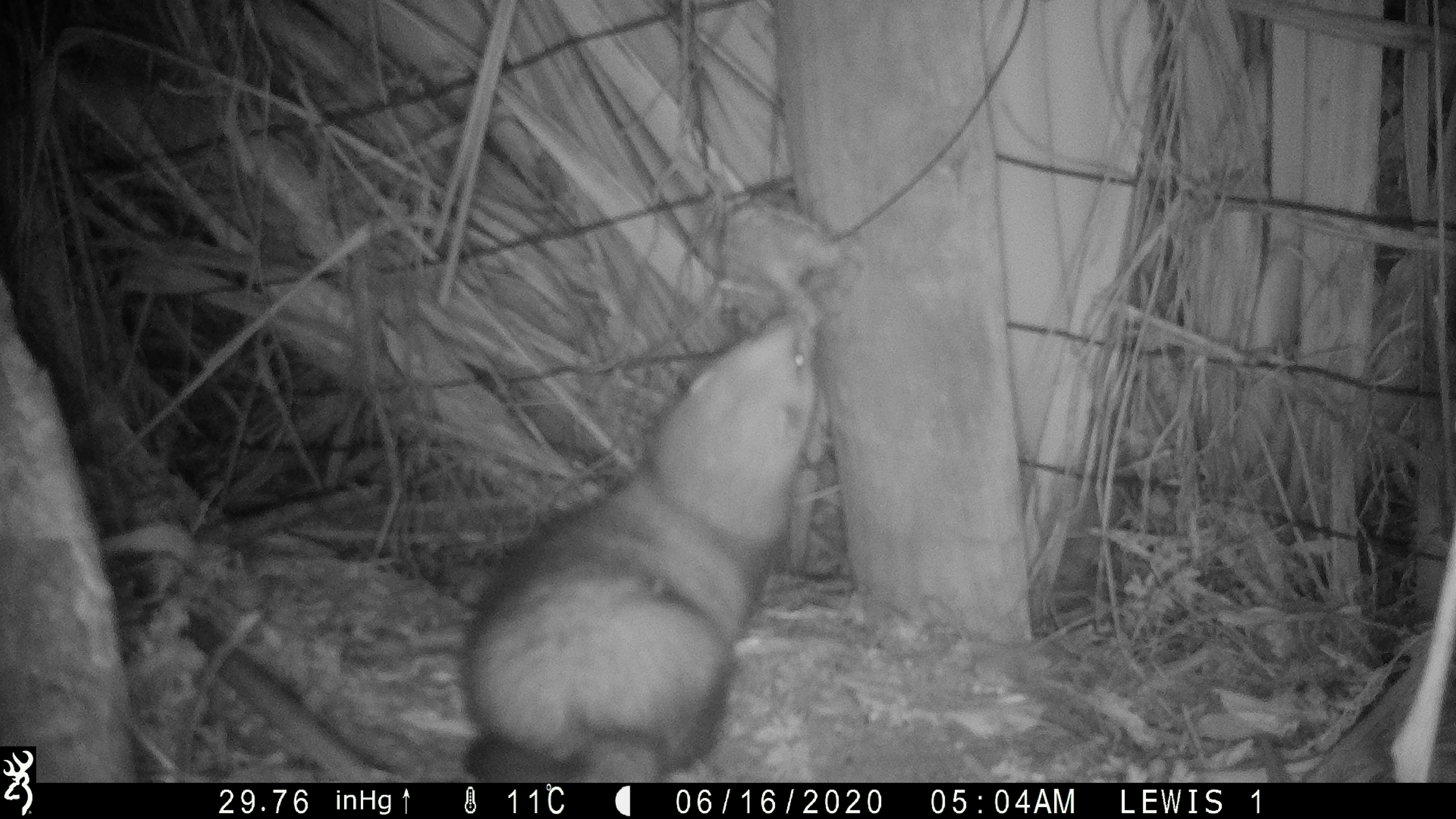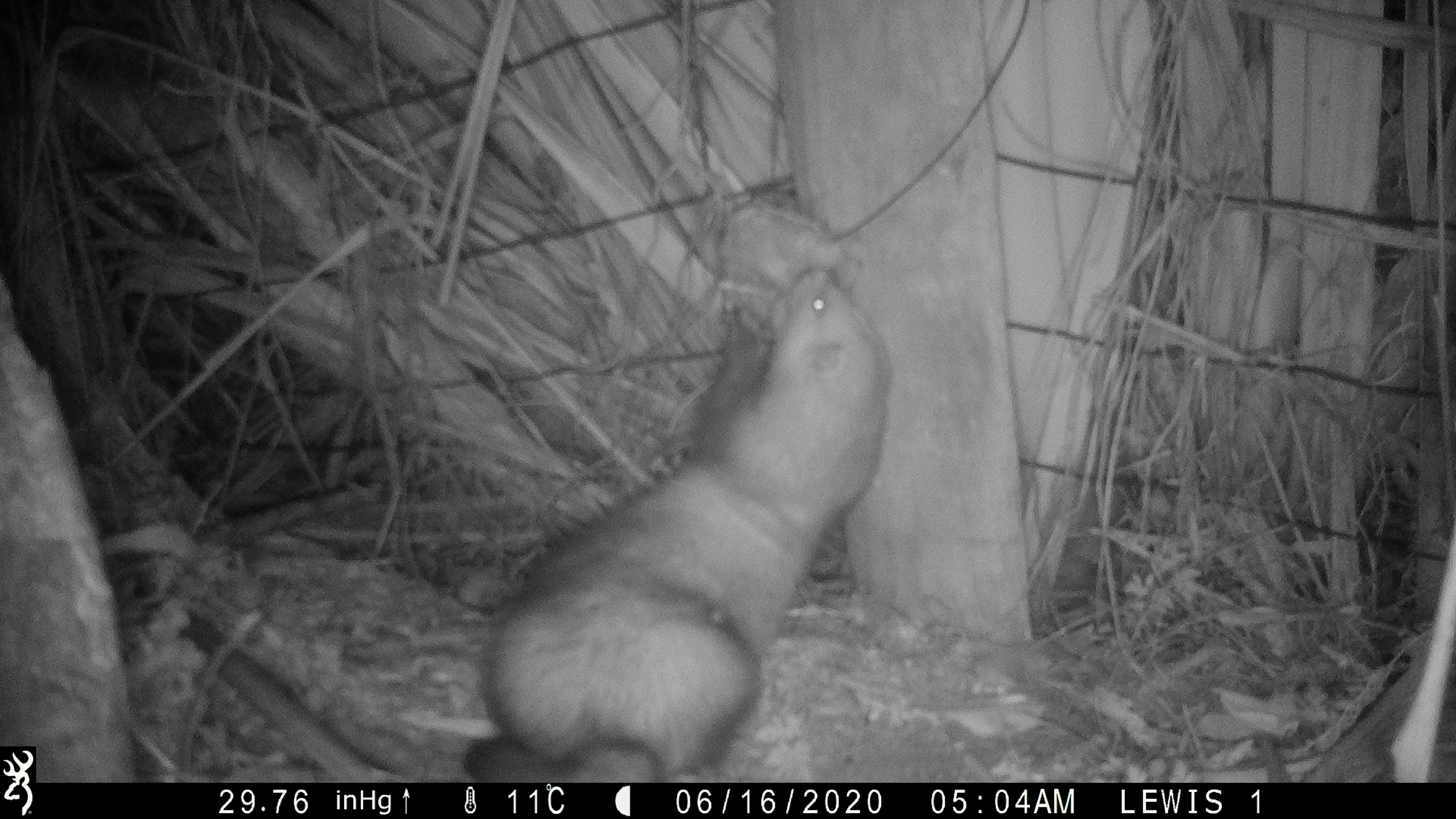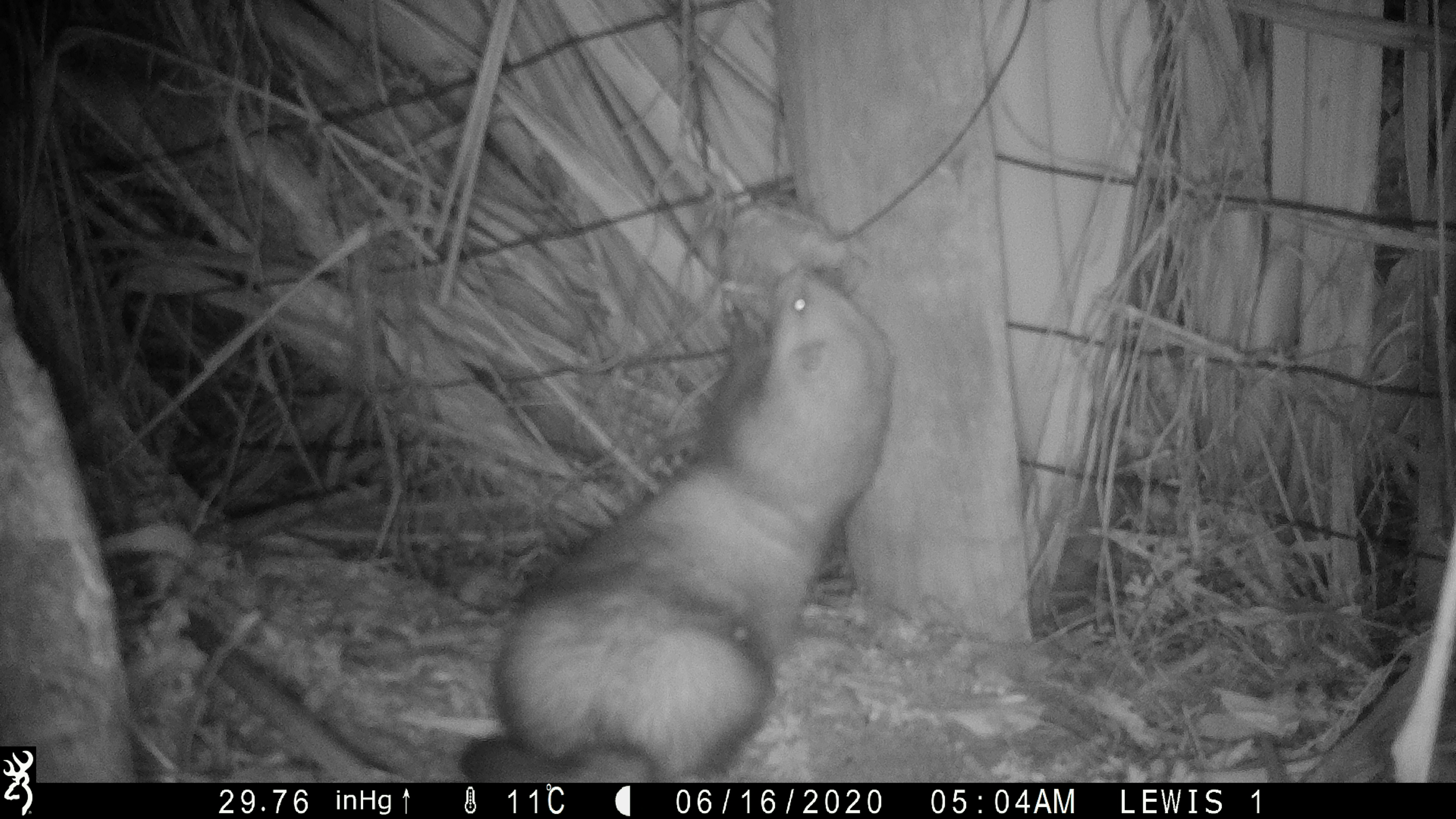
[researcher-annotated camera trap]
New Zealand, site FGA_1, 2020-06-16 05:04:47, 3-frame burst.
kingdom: Animalia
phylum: Chordata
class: Mammalia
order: Carnivora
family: Mustelidae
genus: Mustela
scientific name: Mustela furo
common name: ferret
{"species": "ferret (Mustela furo)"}